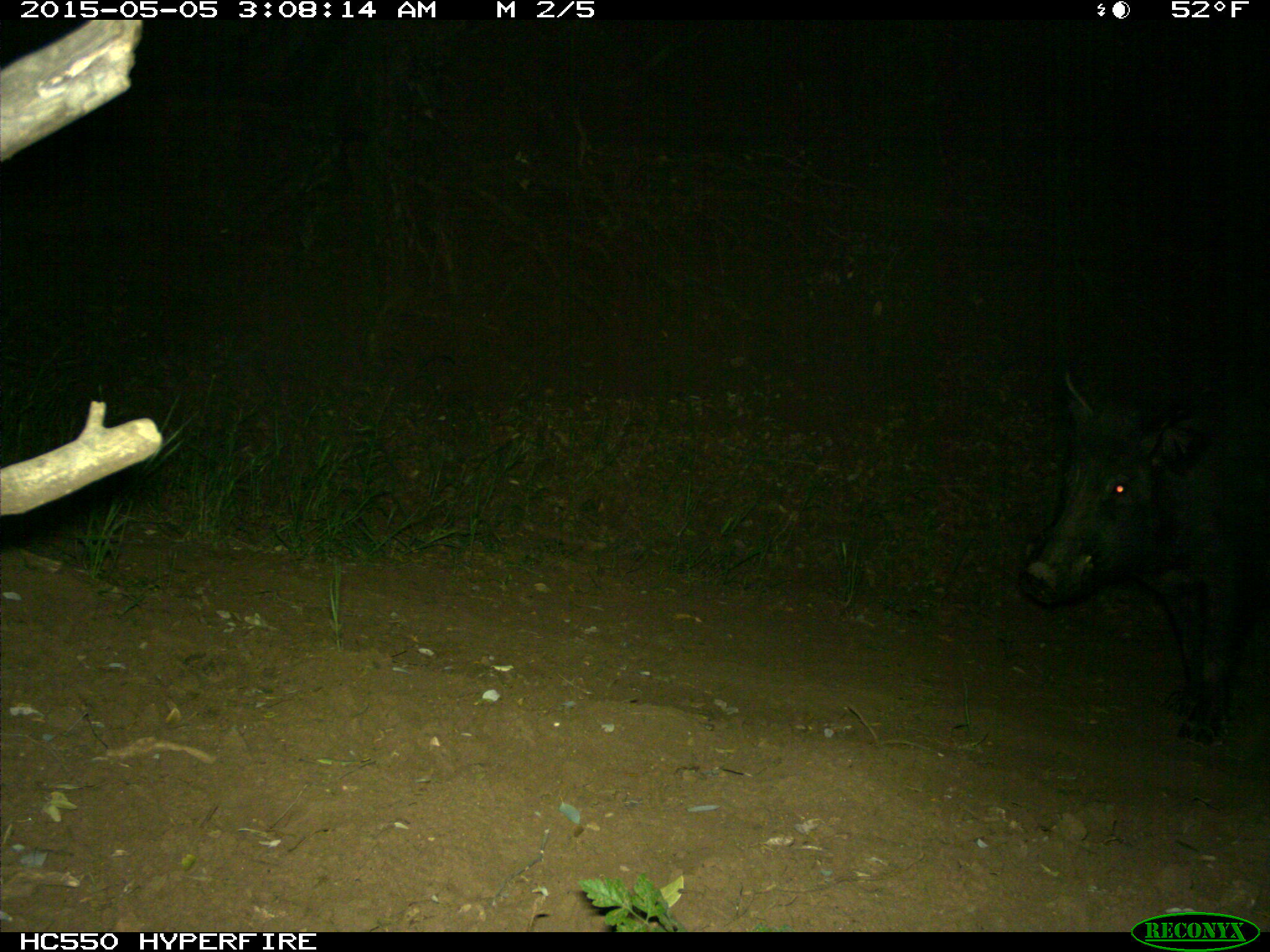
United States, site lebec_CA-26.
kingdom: Animalia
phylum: Chordata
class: Mammalia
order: Artiodactyla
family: Suidae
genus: Sus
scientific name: Sus scrofa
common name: wild boar